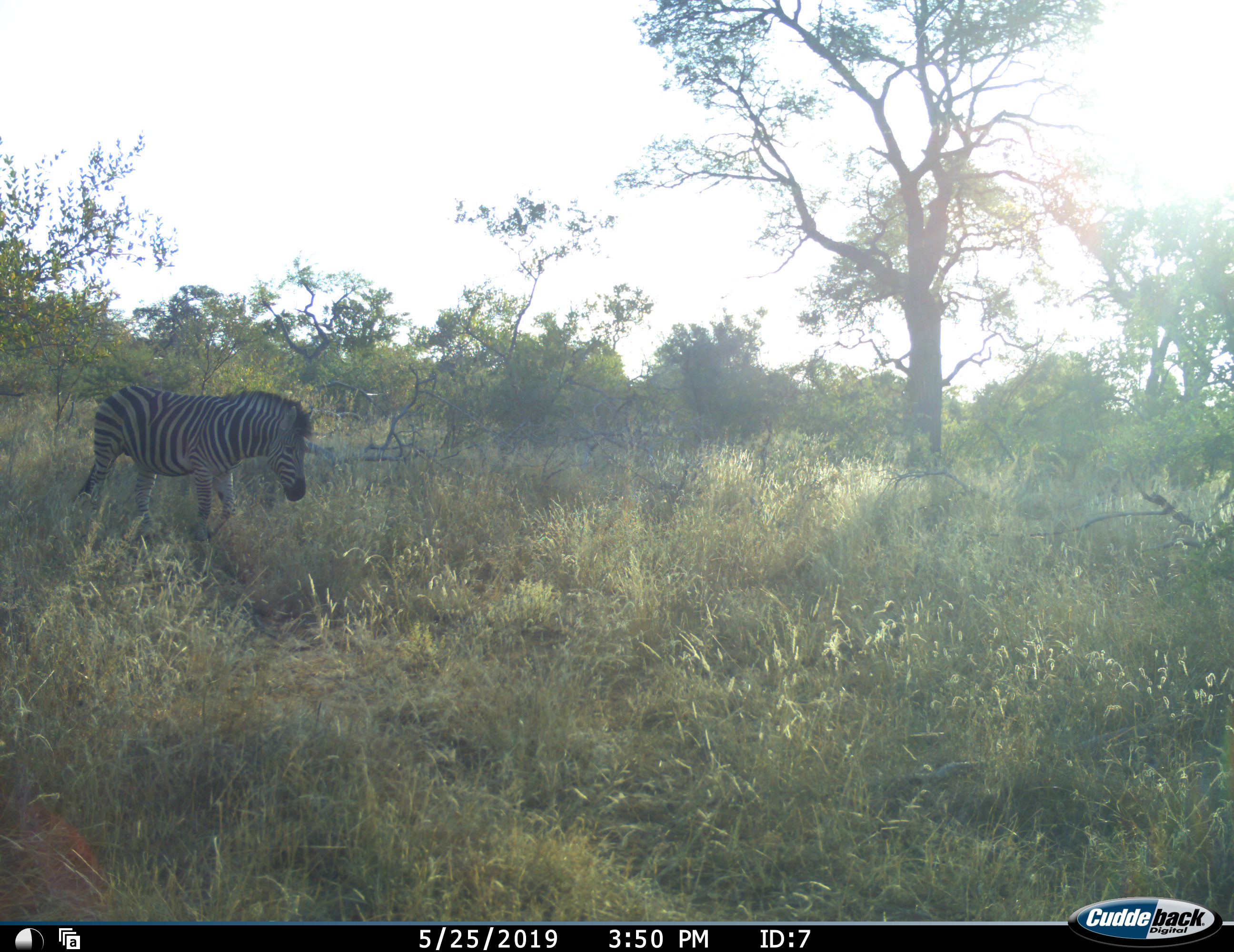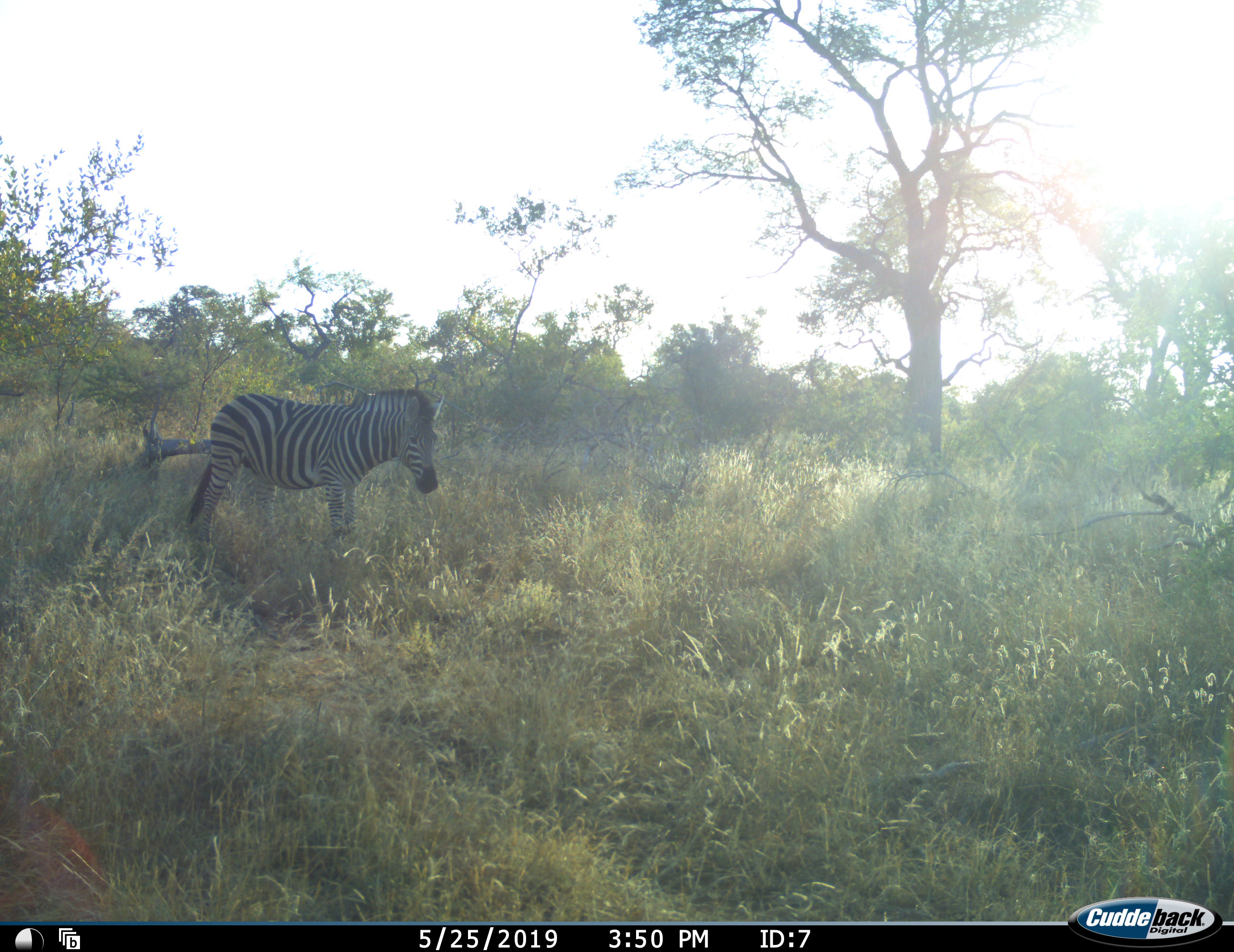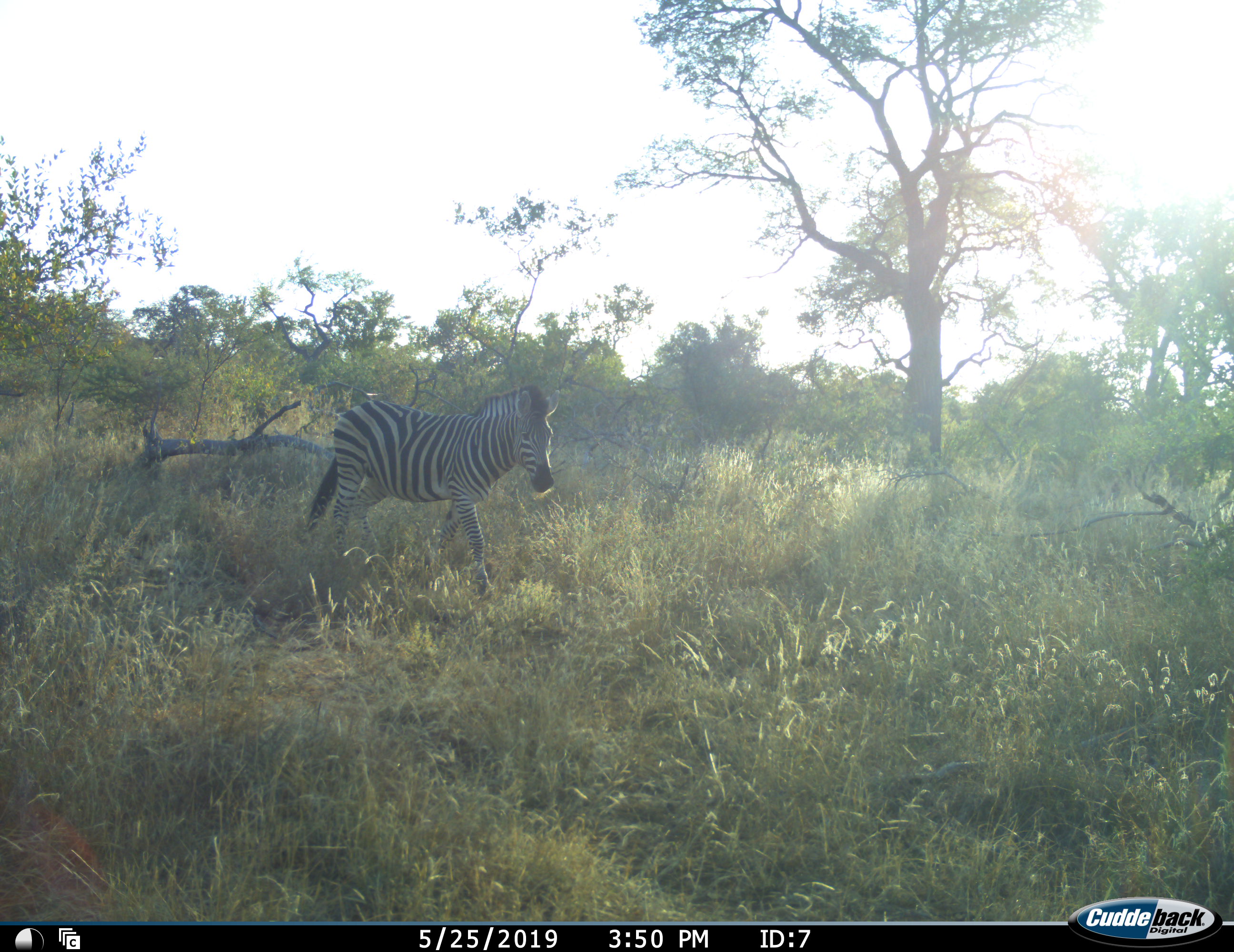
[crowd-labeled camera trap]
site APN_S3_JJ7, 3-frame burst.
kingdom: Animalia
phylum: Chordata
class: Mammalia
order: Perissodactyla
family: Equidae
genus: Equus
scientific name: Equus quagga burchellii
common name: burchell's zebra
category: zebraburchells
Zebraburchells (burchell's zebra) (Equus quagga burchellii), count 1. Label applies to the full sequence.